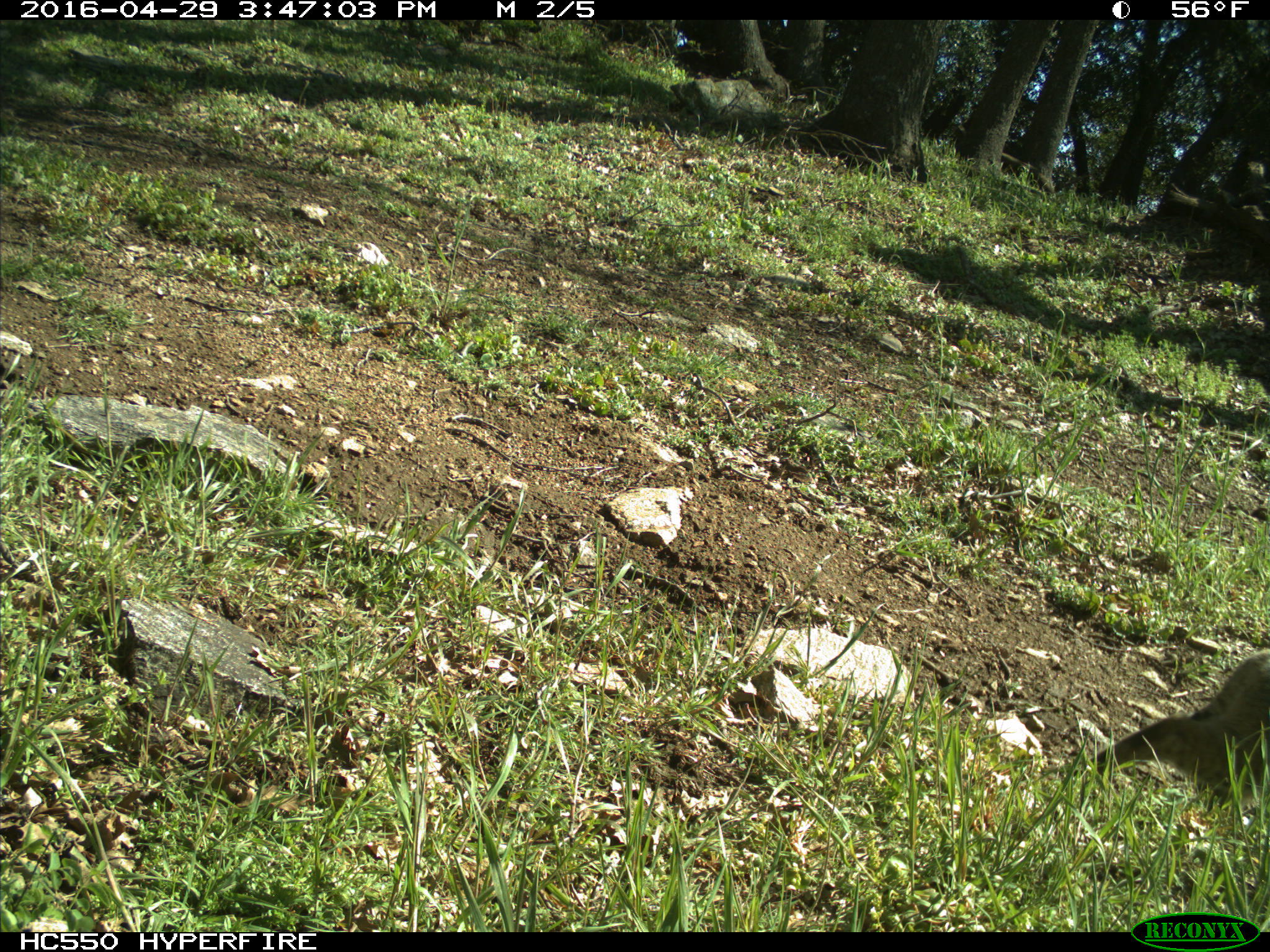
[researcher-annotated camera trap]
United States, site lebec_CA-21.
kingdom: Animalia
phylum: Chordata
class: Mammalia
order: Carnivora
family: Felidae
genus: Lynx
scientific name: Lynx rufus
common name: bobcat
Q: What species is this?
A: Lynx rufus (bobcat).